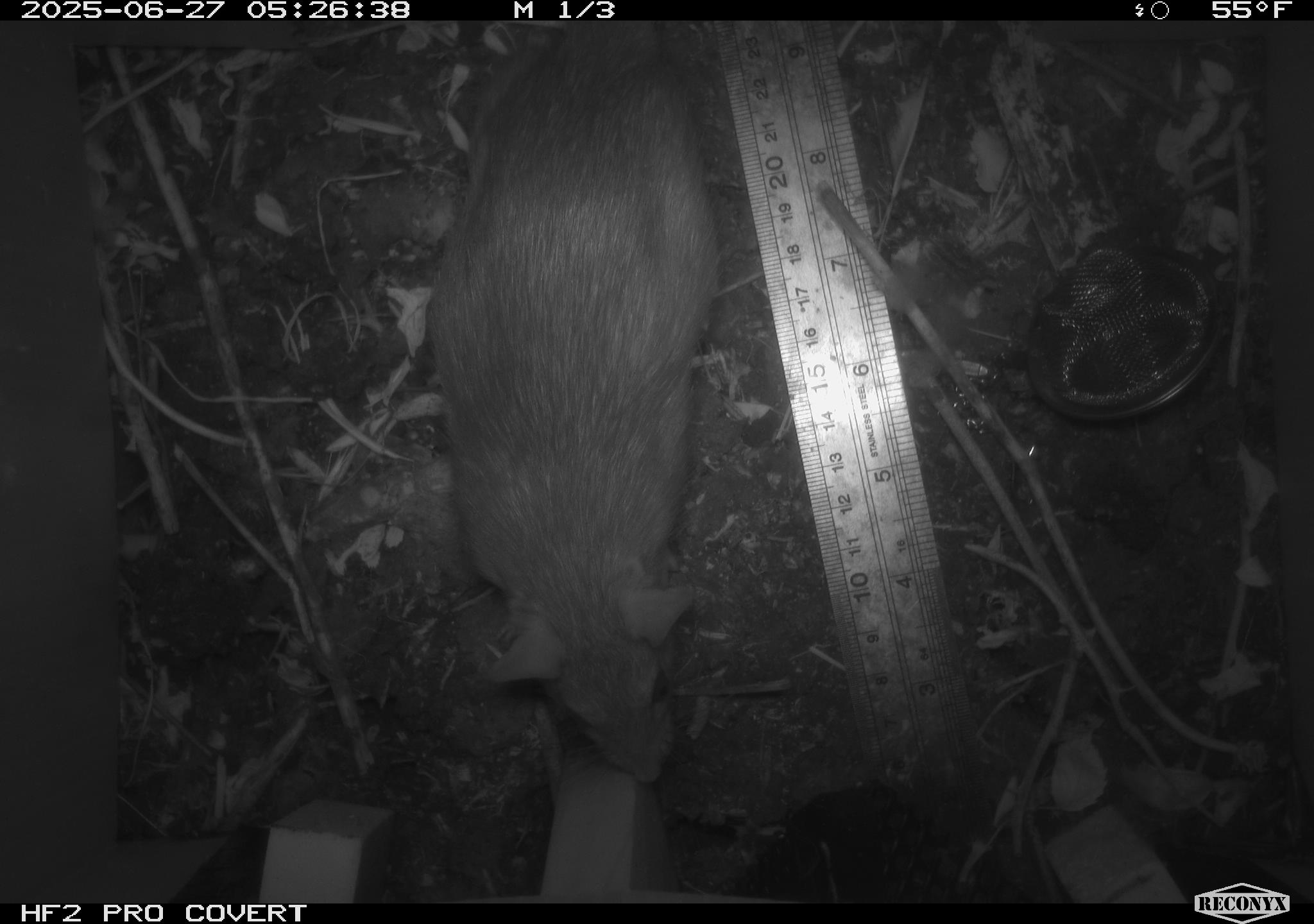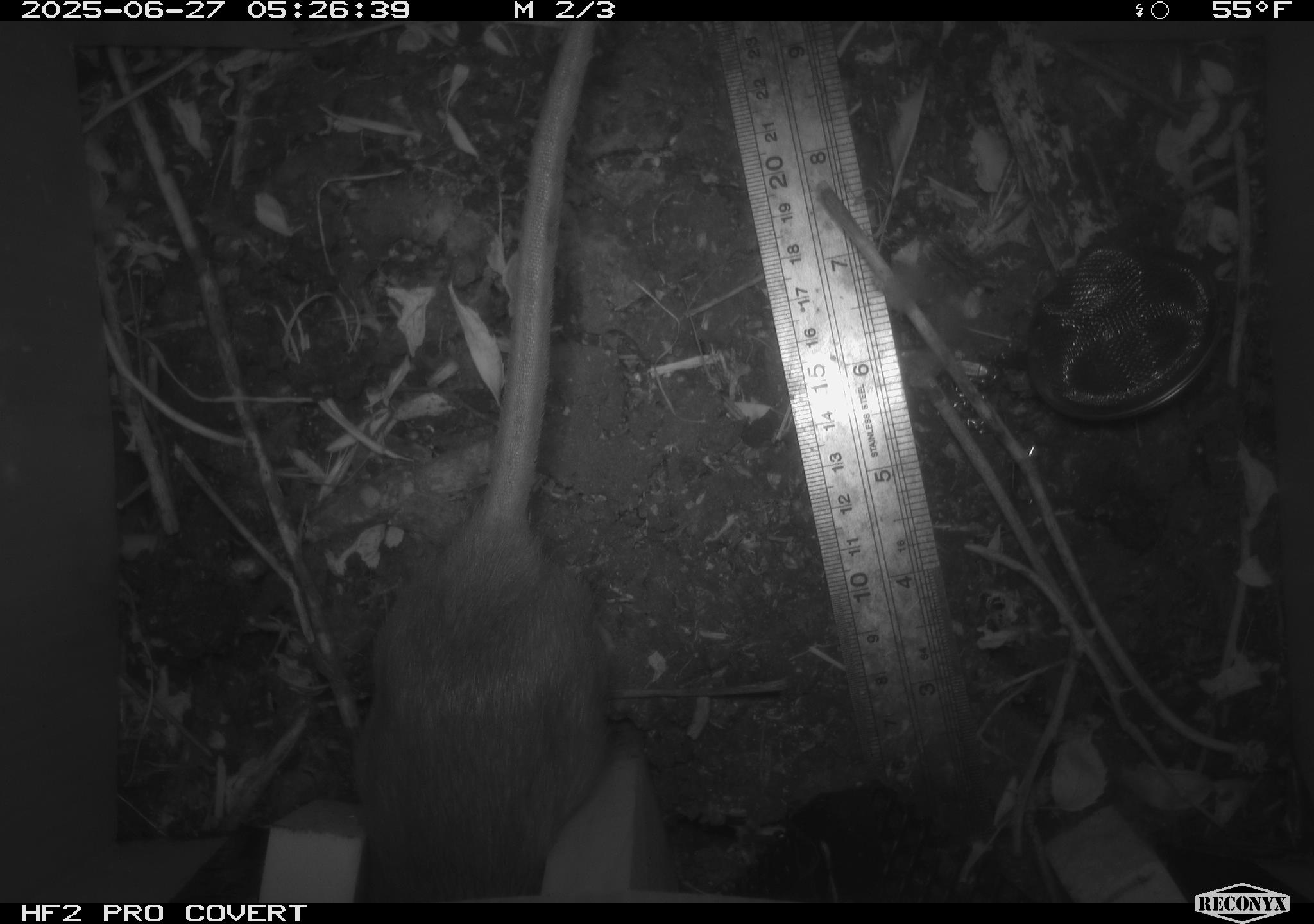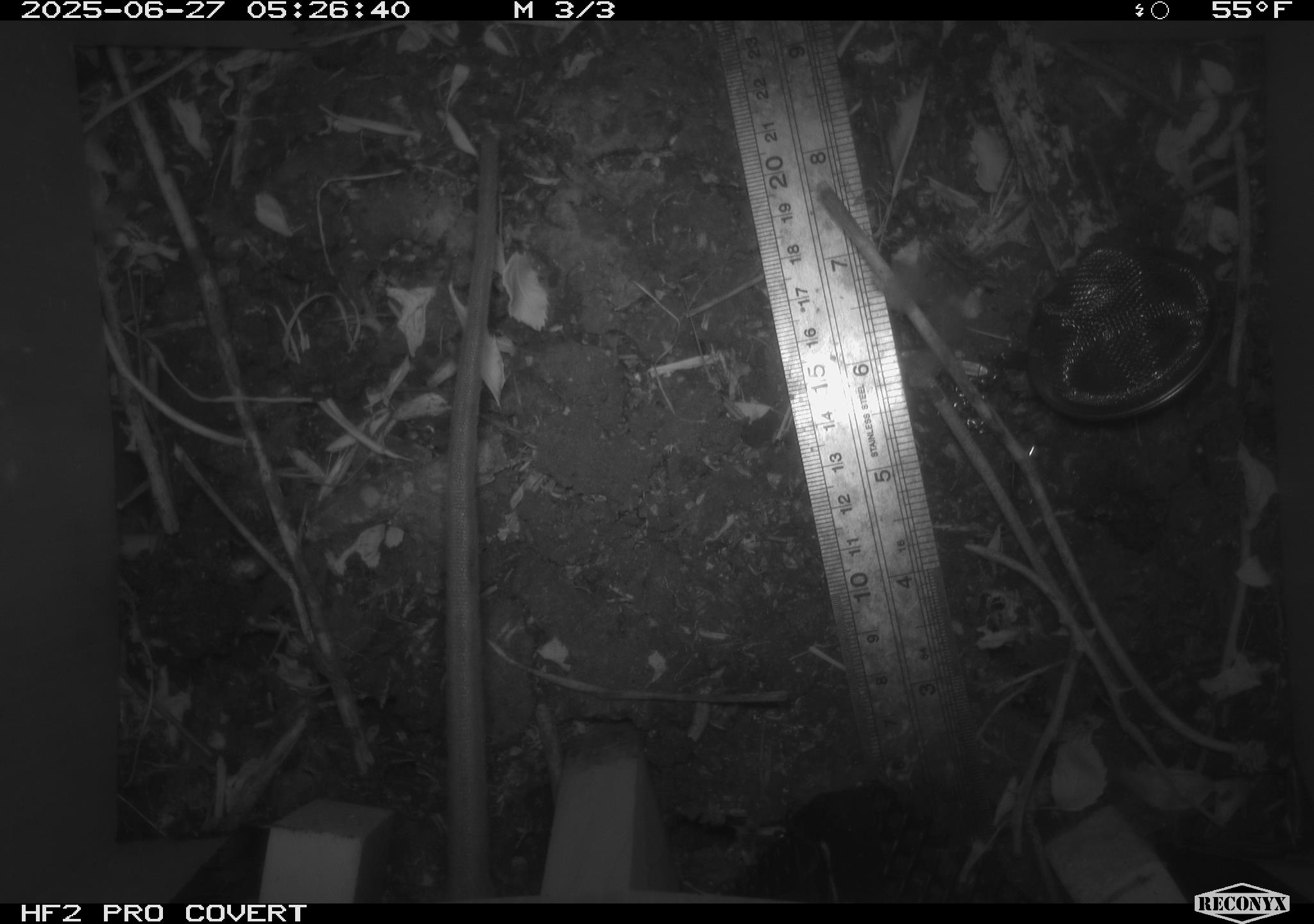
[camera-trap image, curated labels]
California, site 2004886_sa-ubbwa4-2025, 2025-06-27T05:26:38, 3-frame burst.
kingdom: Animalia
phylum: Chordata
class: Mammalia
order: Rodentia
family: Muridae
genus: Rattus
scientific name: Rattus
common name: rat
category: rattus species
Rattus species (rat) (Rattus).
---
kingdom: Animalia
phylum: Chordata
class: Mammalia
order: Rodentia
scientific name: Rodentia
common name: rodent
Rodent (Rodentia).